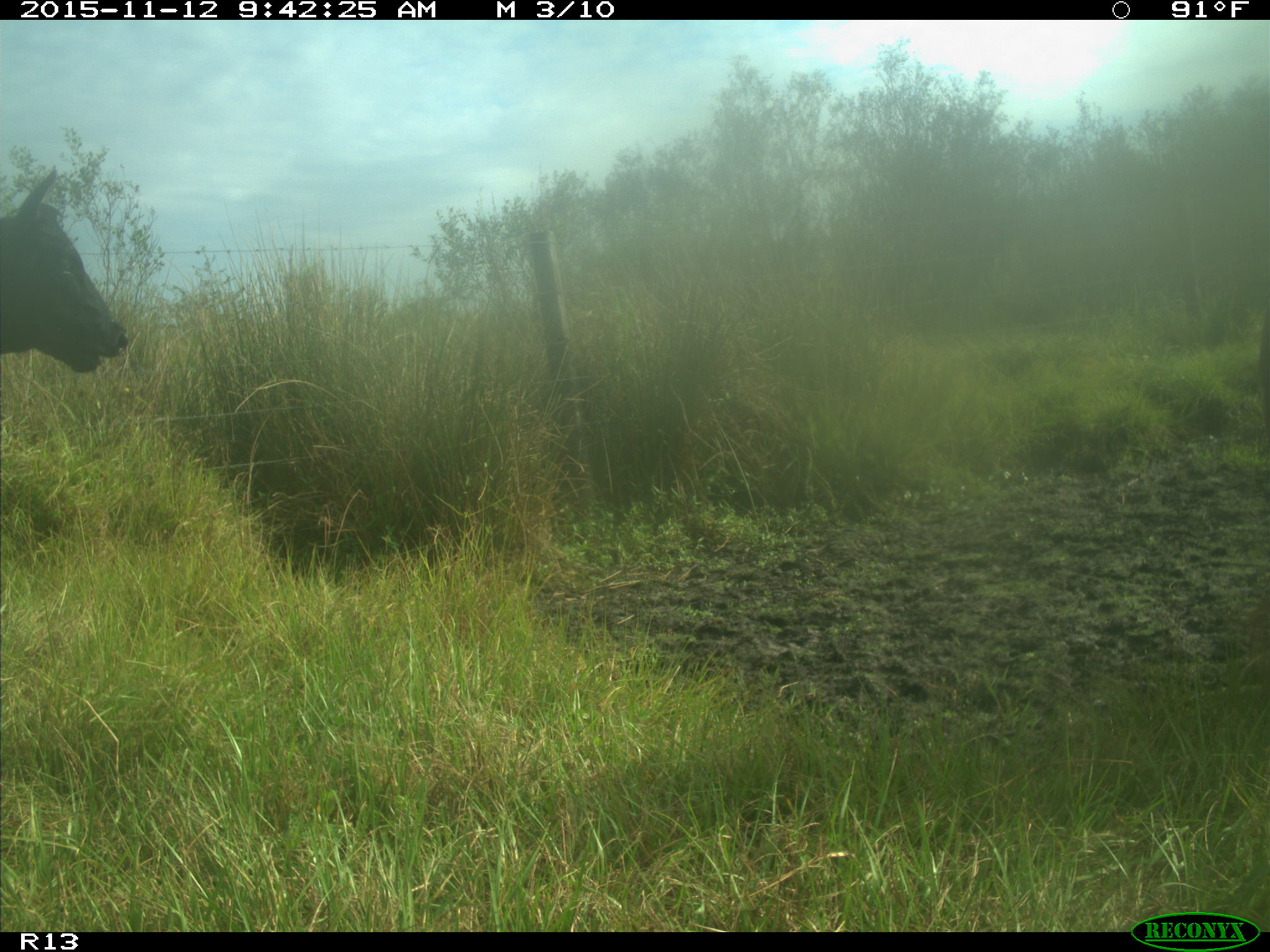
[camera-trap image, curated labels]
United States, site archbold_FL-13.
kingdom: Animalia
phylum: Chordata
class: Mammalia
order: Artiodactyla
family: Bovidae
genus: Bos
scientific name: Bos taurus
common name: domestic cow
Bos taurus (domestic cow).